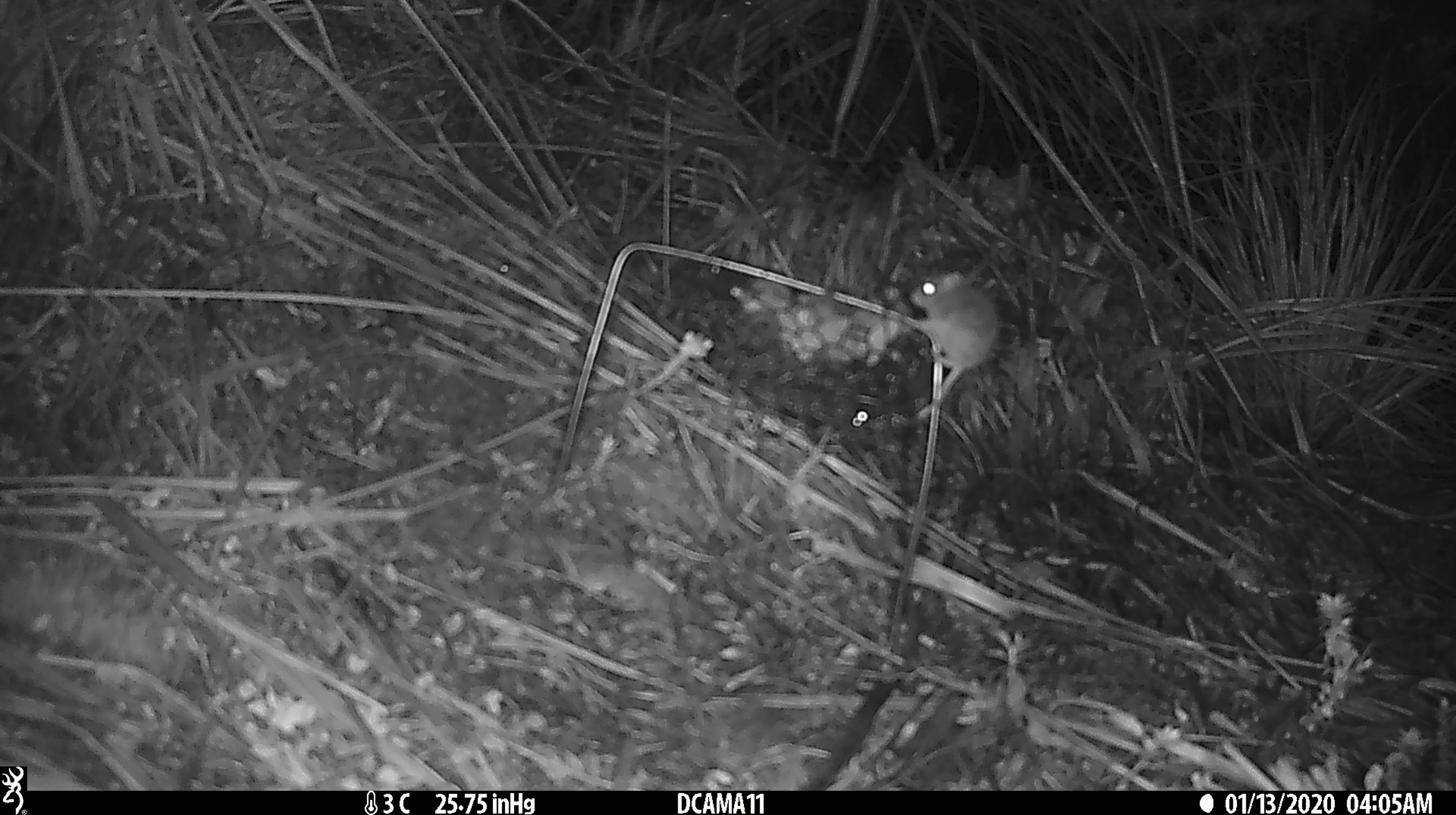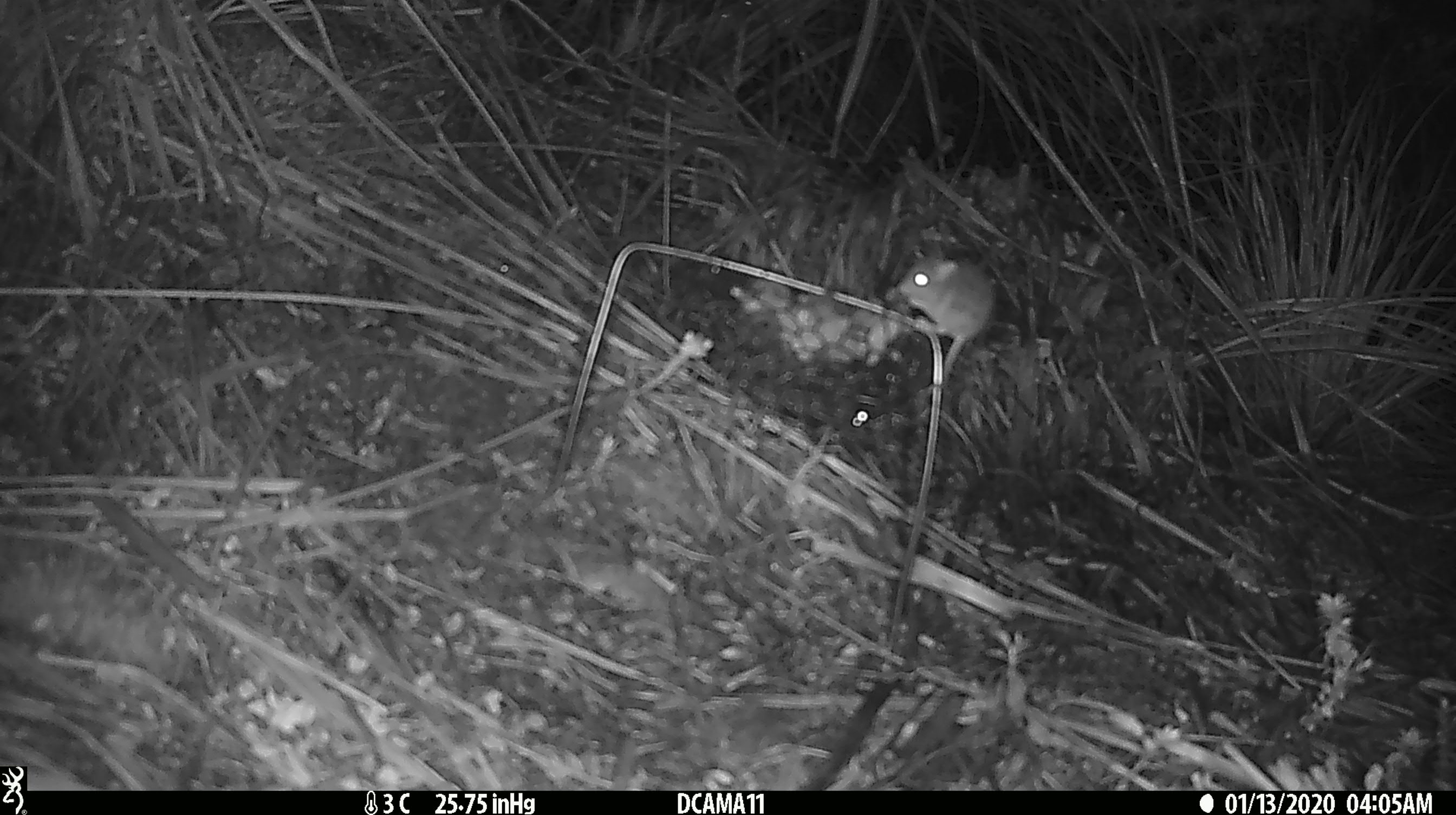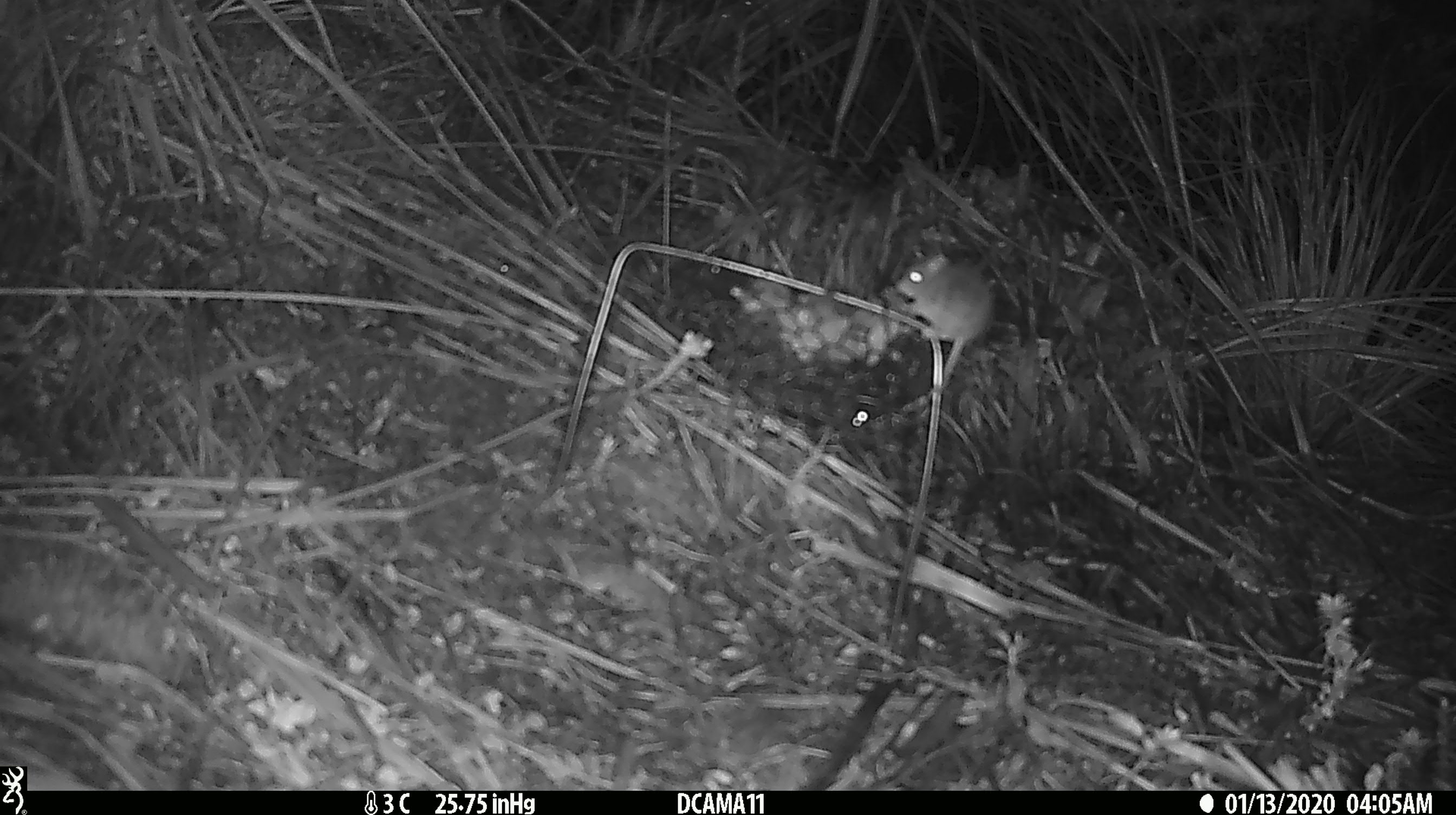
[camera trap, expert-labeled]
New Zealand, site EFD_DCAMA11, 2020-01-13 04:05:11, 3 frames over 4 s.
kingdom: Animalia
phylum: Chordata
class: Mammalia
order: Rodentia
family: Muridae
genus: Mus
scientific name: Mus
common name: mouse